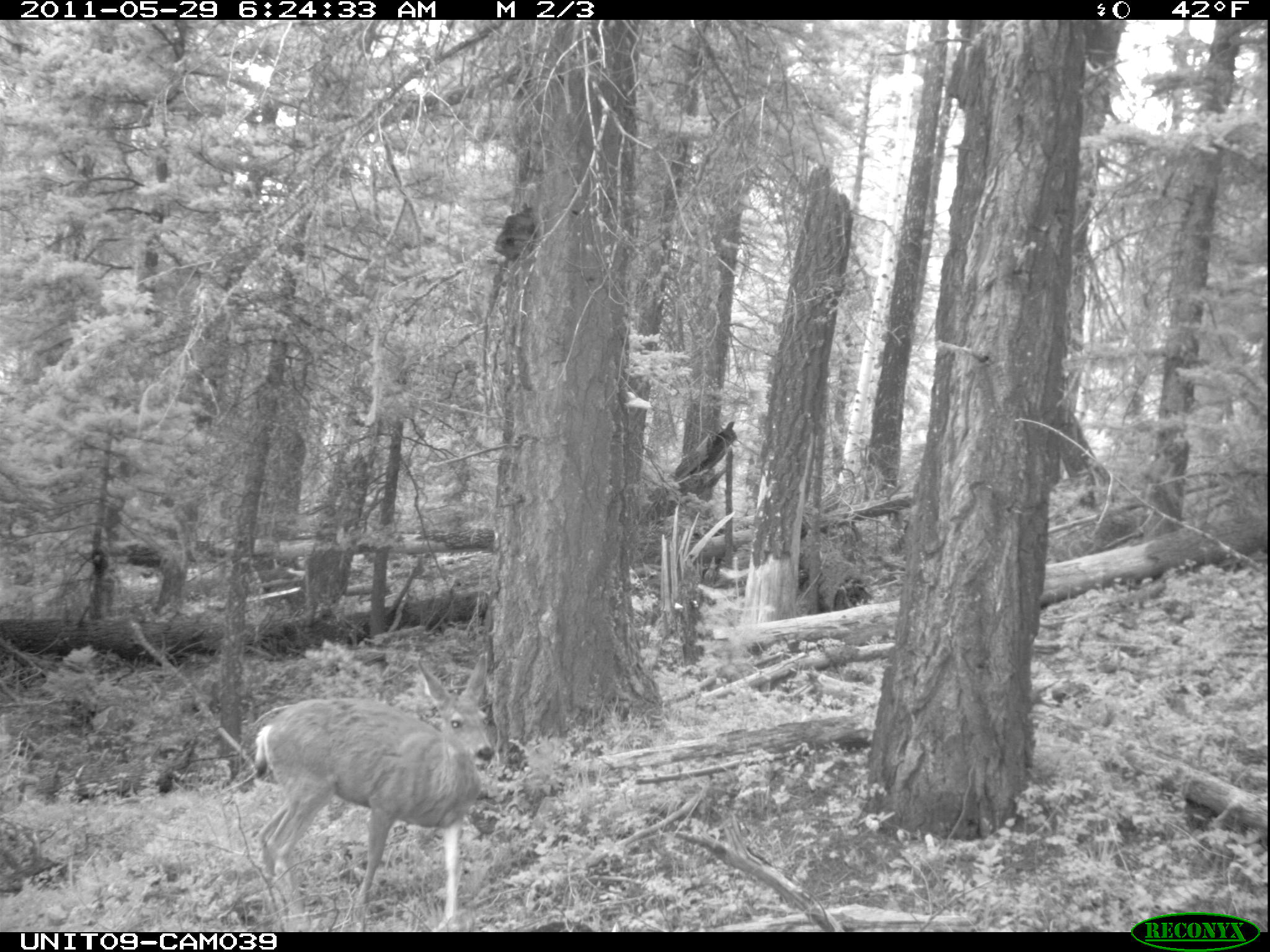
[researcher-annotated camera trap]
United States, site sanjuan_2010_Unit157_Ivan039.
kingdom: Animalia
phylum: Chordata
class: Mammalia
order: Artiodactyla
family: Cervidae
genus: Odocoileus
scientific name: Odocoileus hemionus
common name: mule deer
Odocoileus hemionus (mule deer).